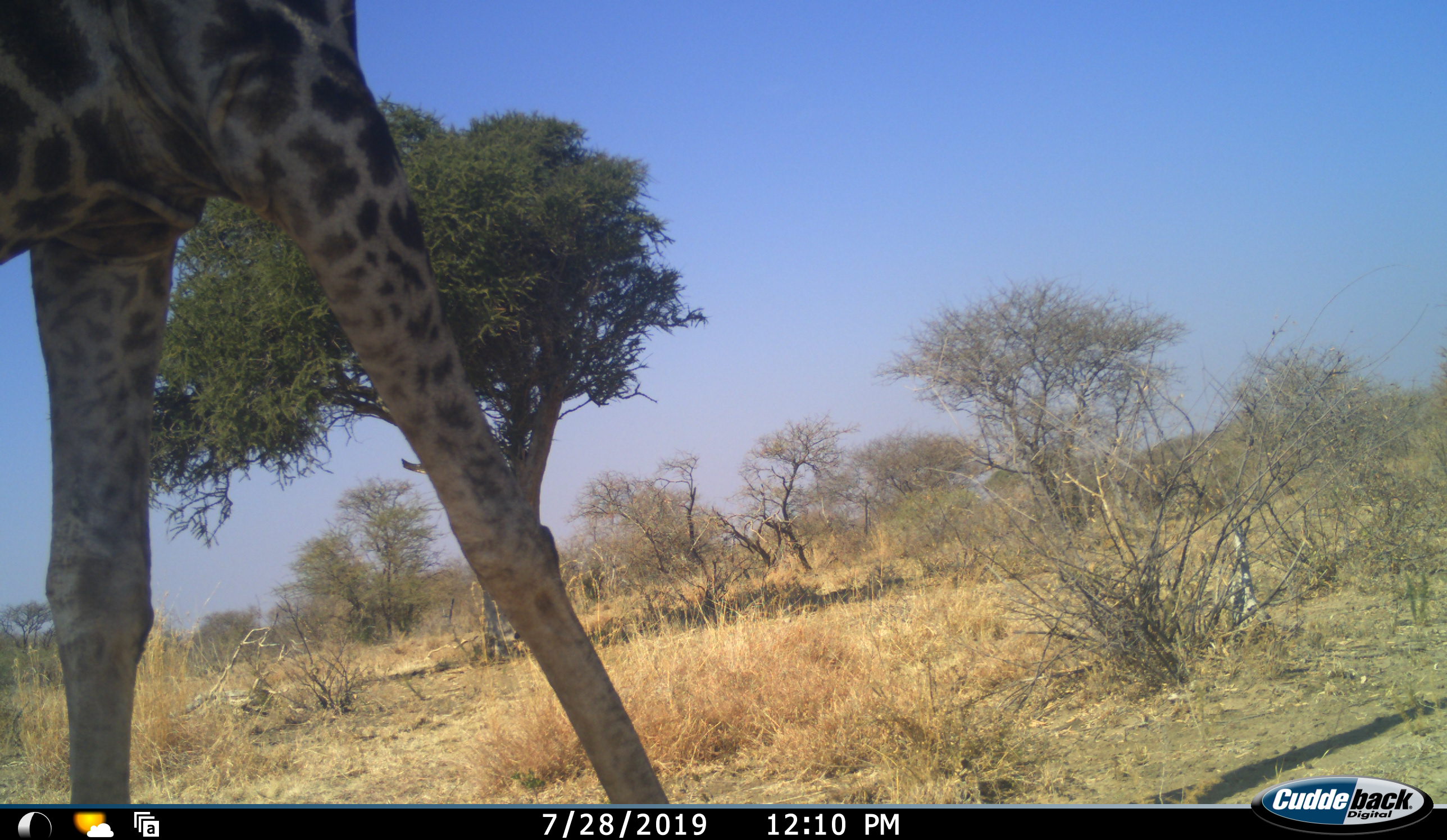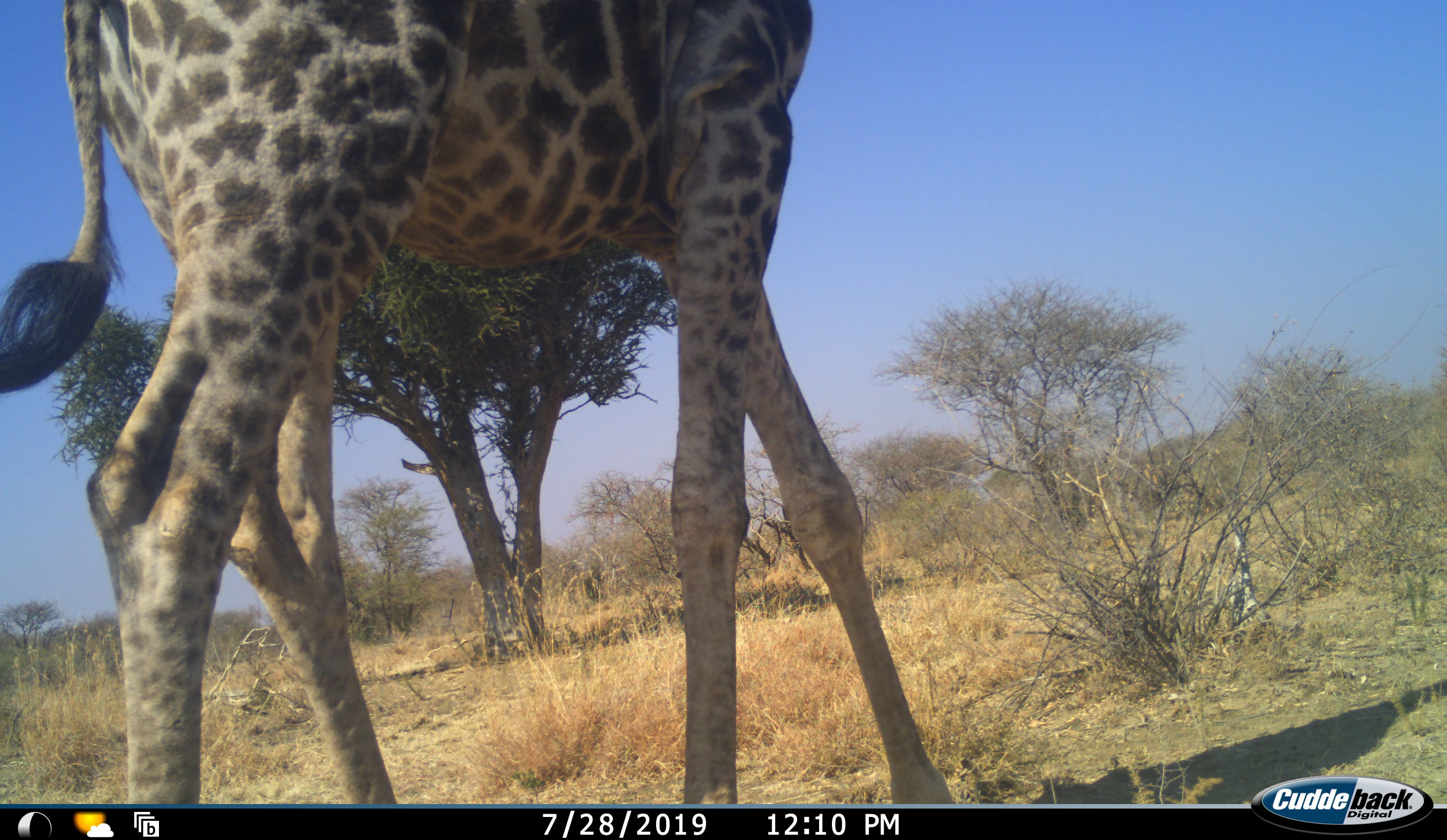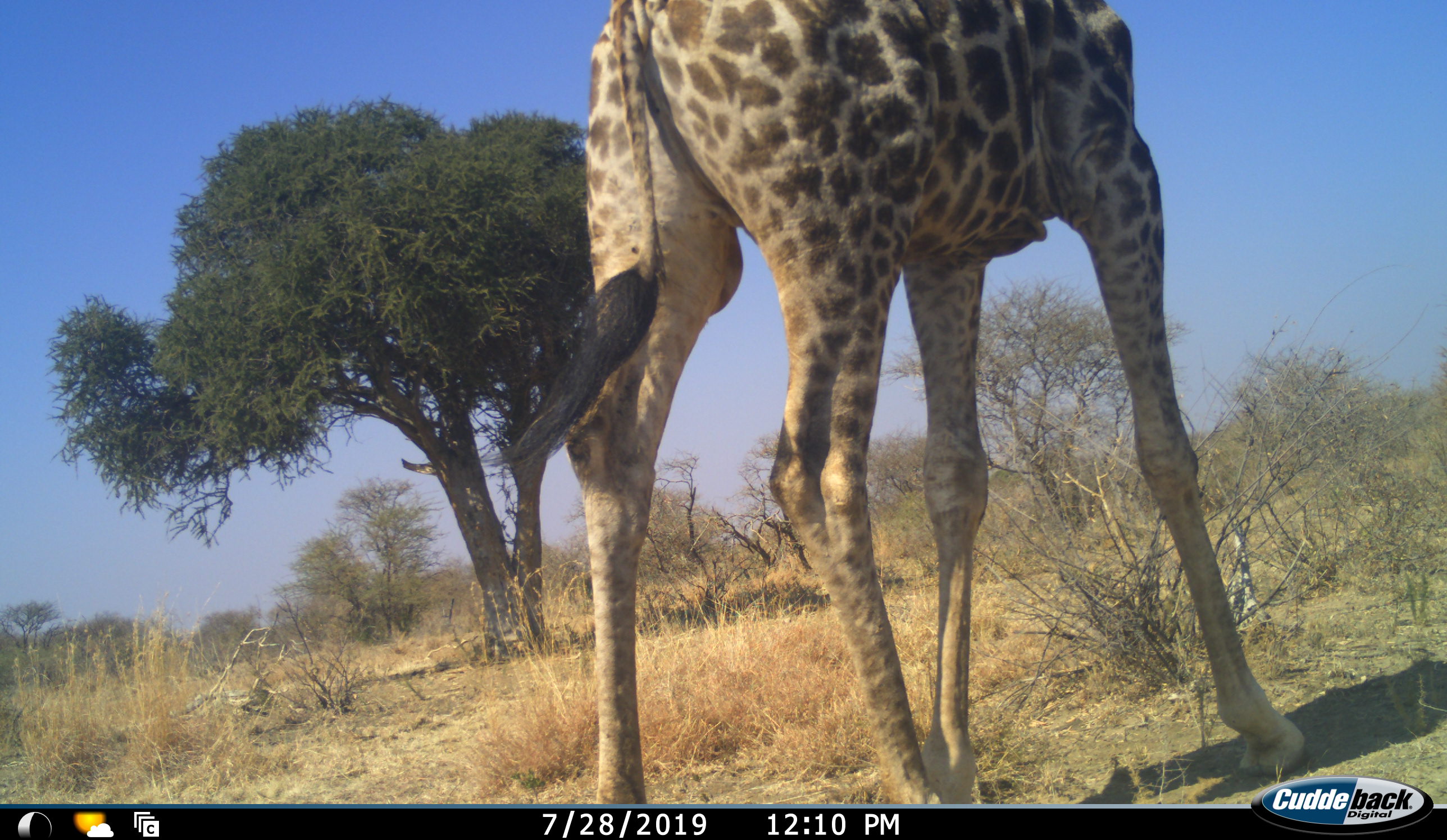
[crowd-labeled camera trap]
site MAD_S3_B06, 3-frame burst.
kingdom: Animalia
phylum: Chordata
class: Mammalia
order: Artiodactyla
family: Giraffidae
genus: Giraffa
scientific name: Giraffa camelopardalis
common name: giraffe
Giraffe (Giraffa camelopardalis), count 1. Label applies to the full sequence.